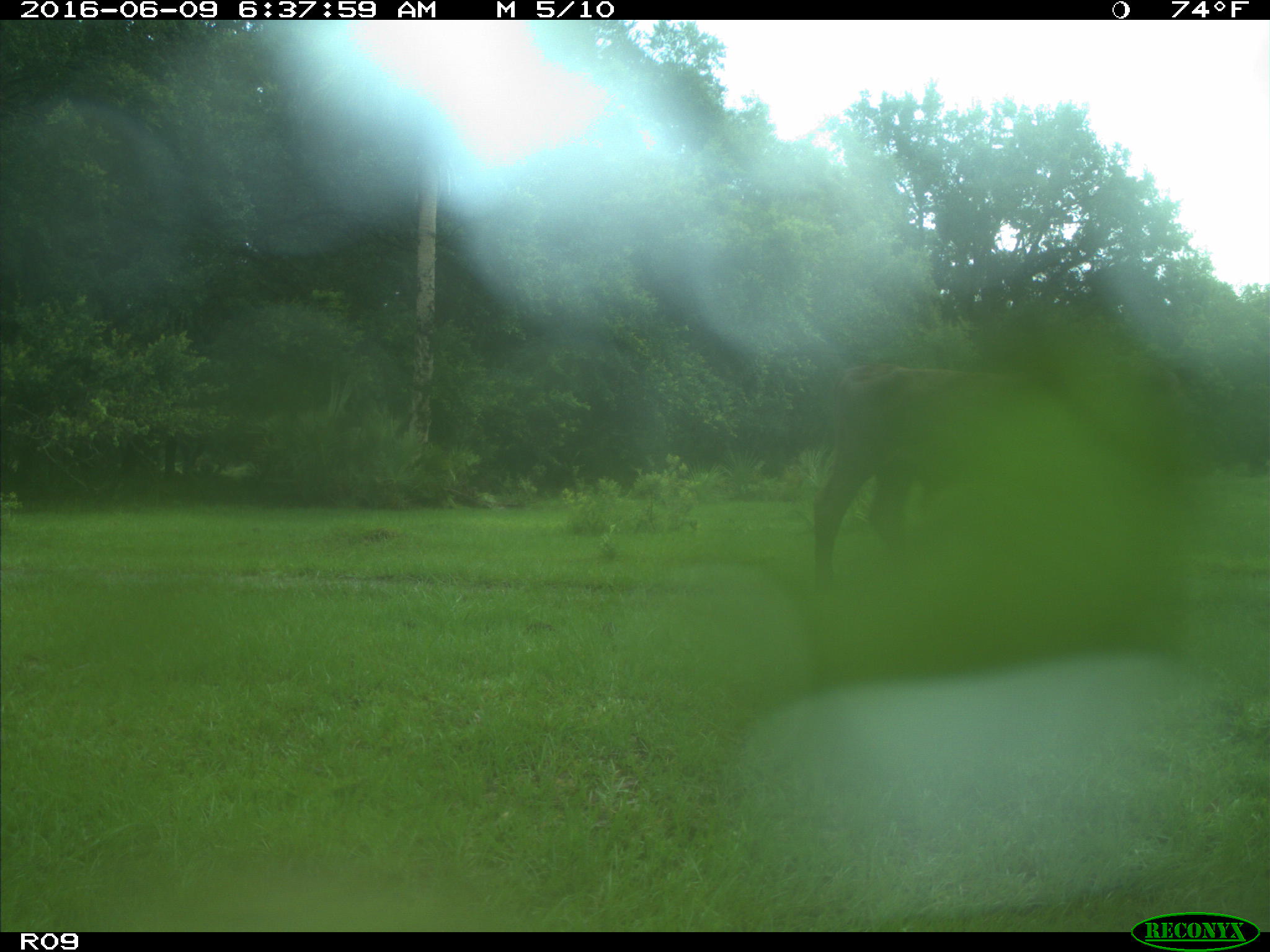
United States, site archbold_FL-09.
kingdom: Animalia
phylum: Chordata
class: Mammalia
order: Artiodactyla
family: Bovidae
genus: Bos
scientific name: Bos taurus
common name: domestic cow